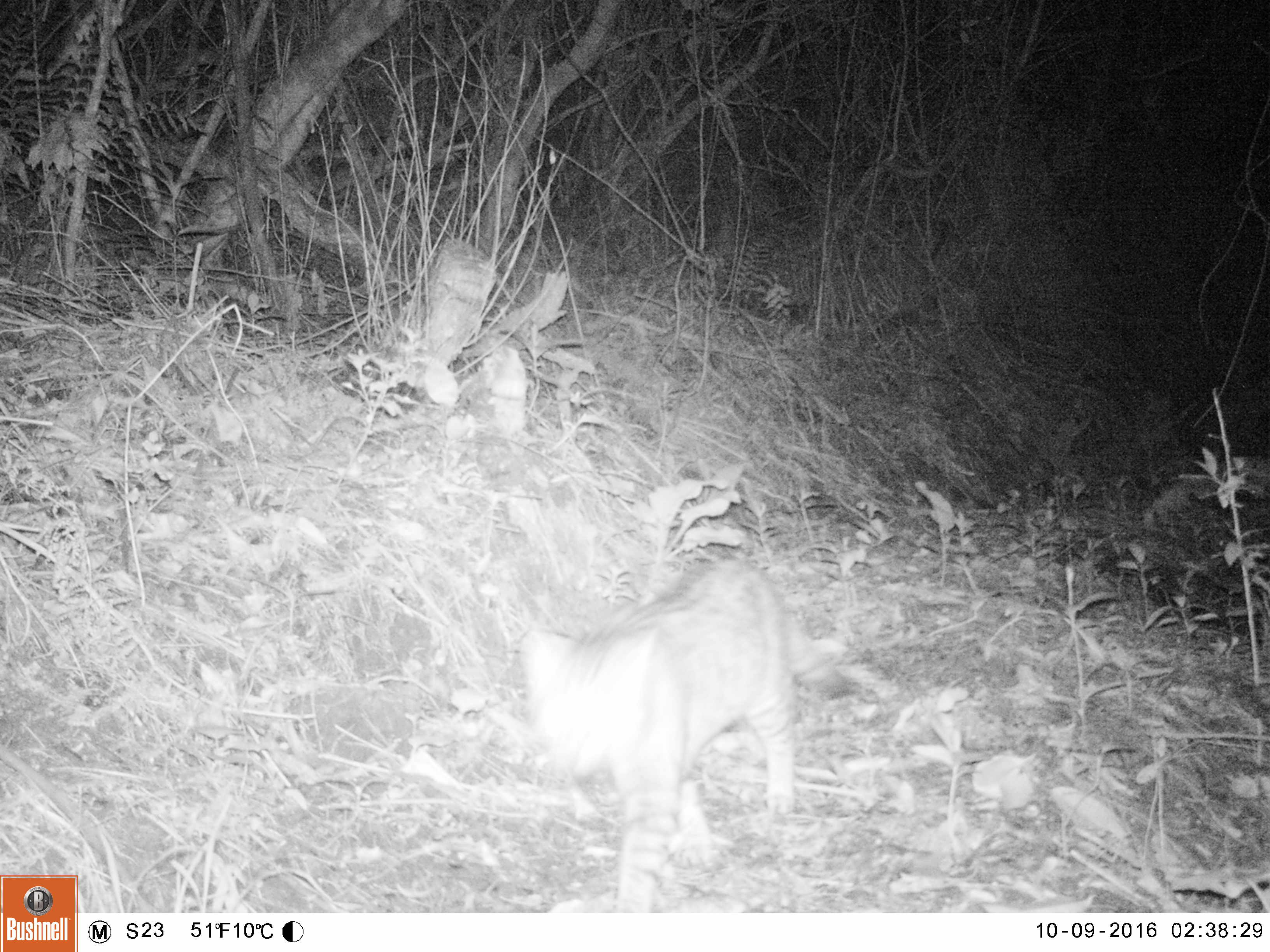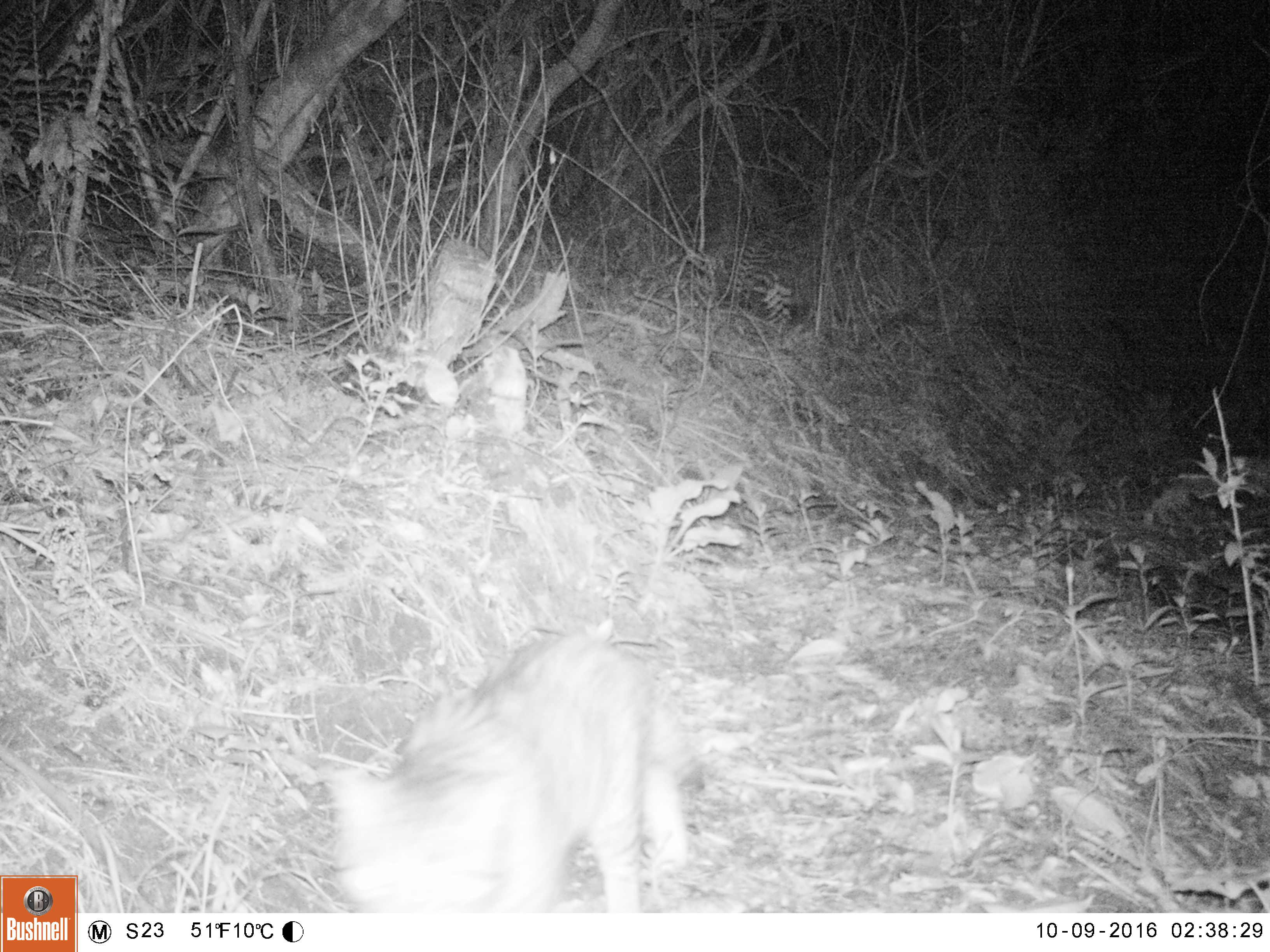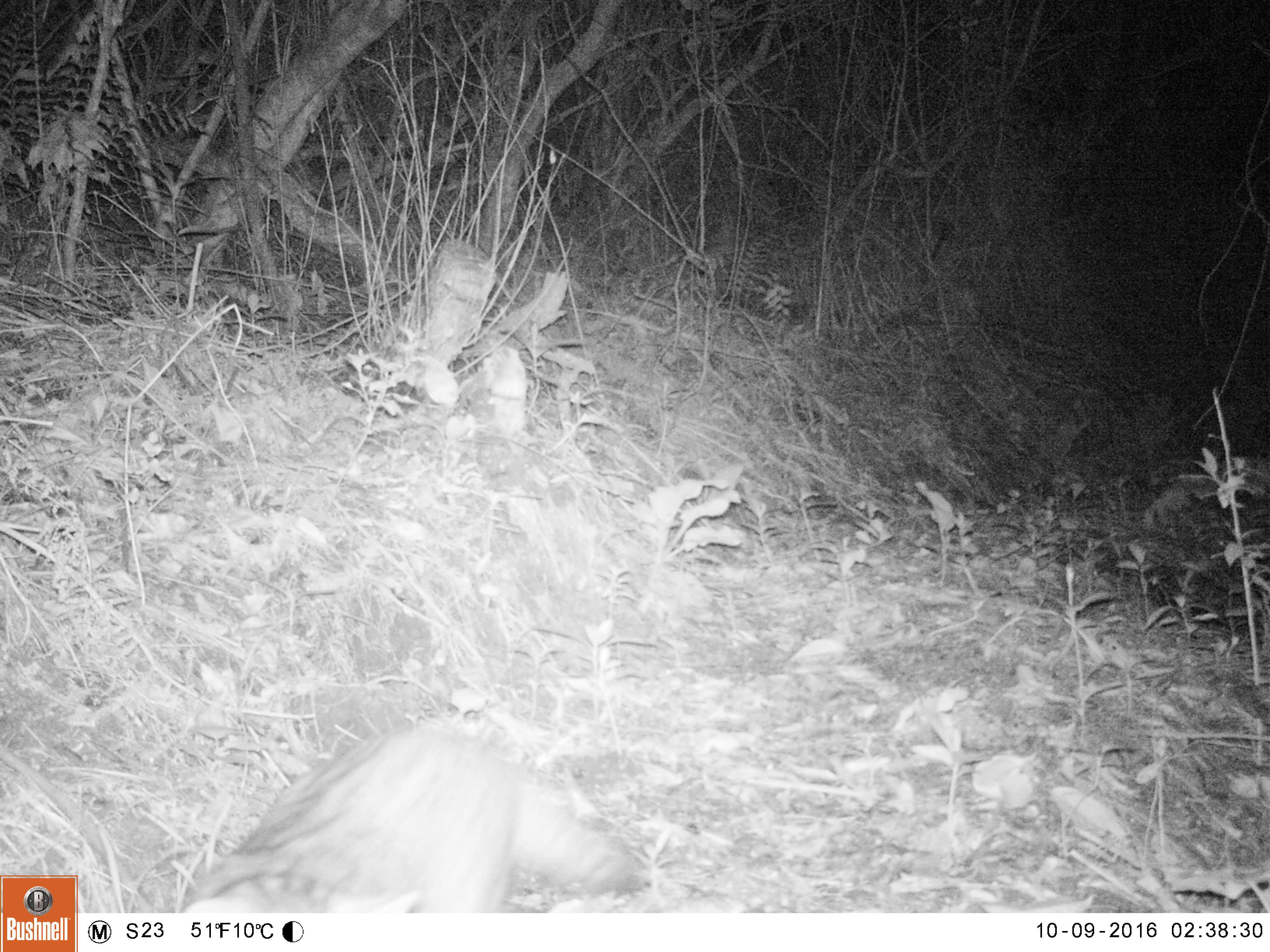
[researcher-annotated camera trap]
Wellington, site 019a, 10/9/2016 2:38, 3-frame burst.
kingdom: Animalia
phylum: Chordata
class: Mammalia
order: Carnivora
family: Felidae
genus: Felis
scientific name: Felis catus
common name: cat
Cat (Felis catus).